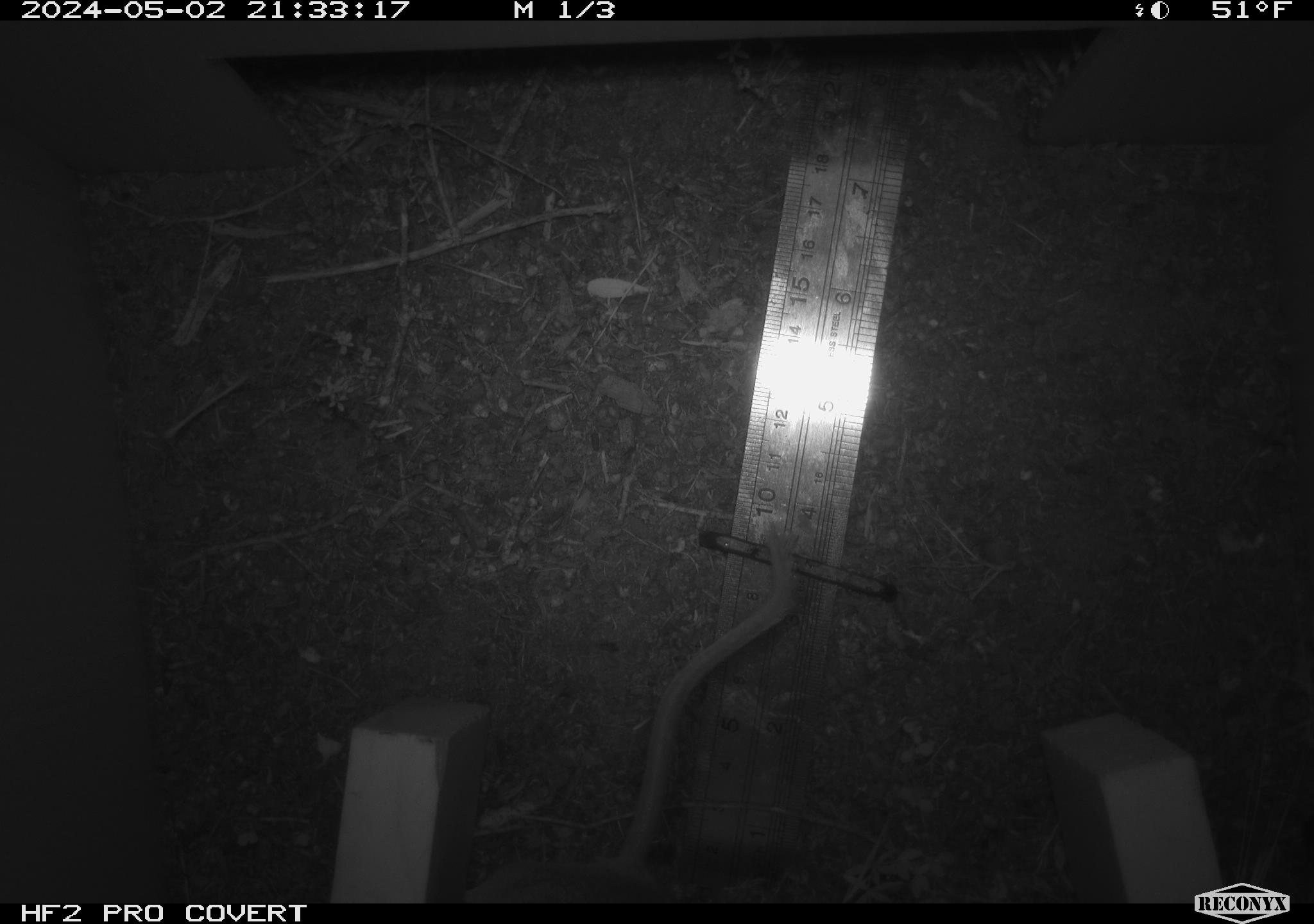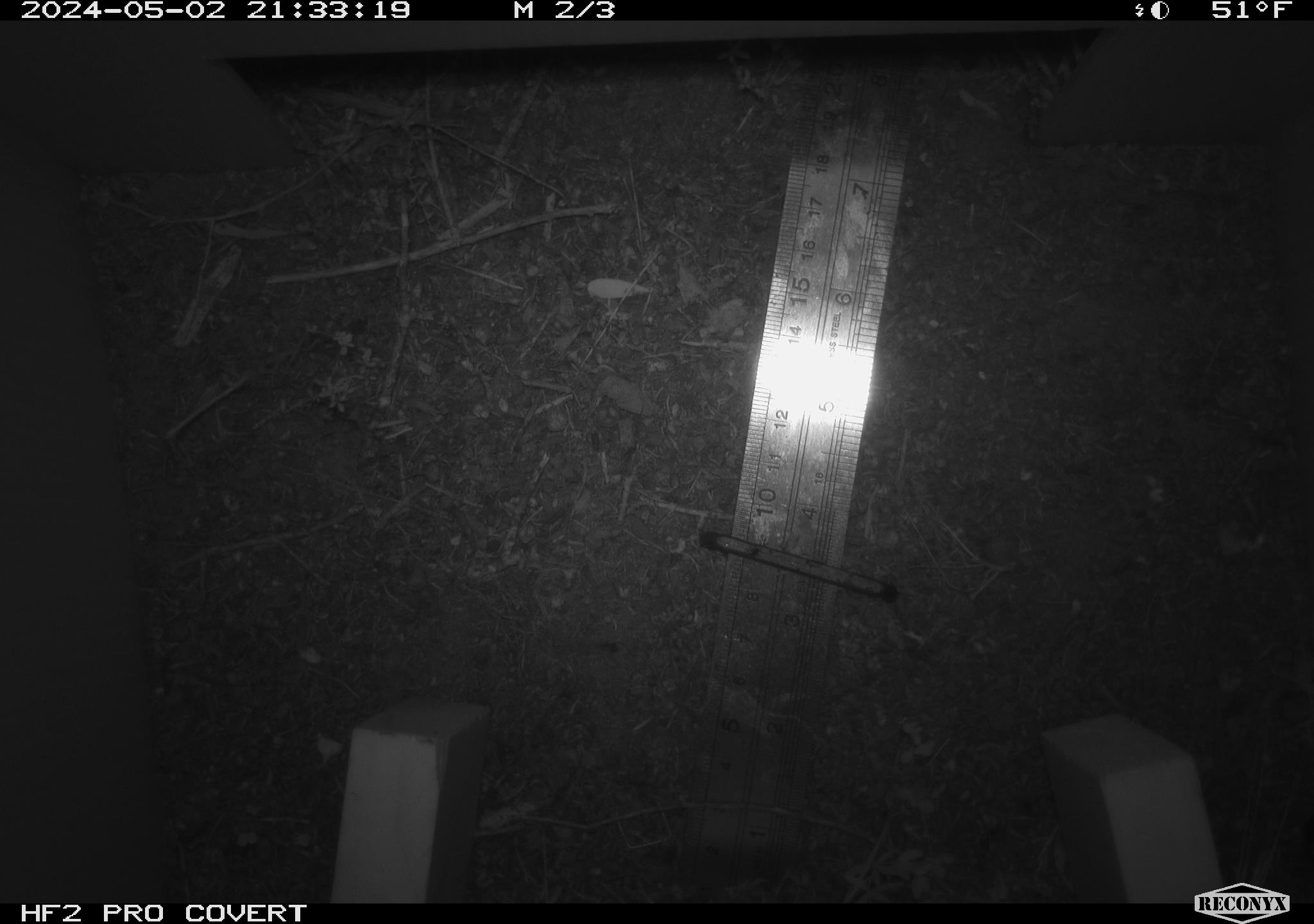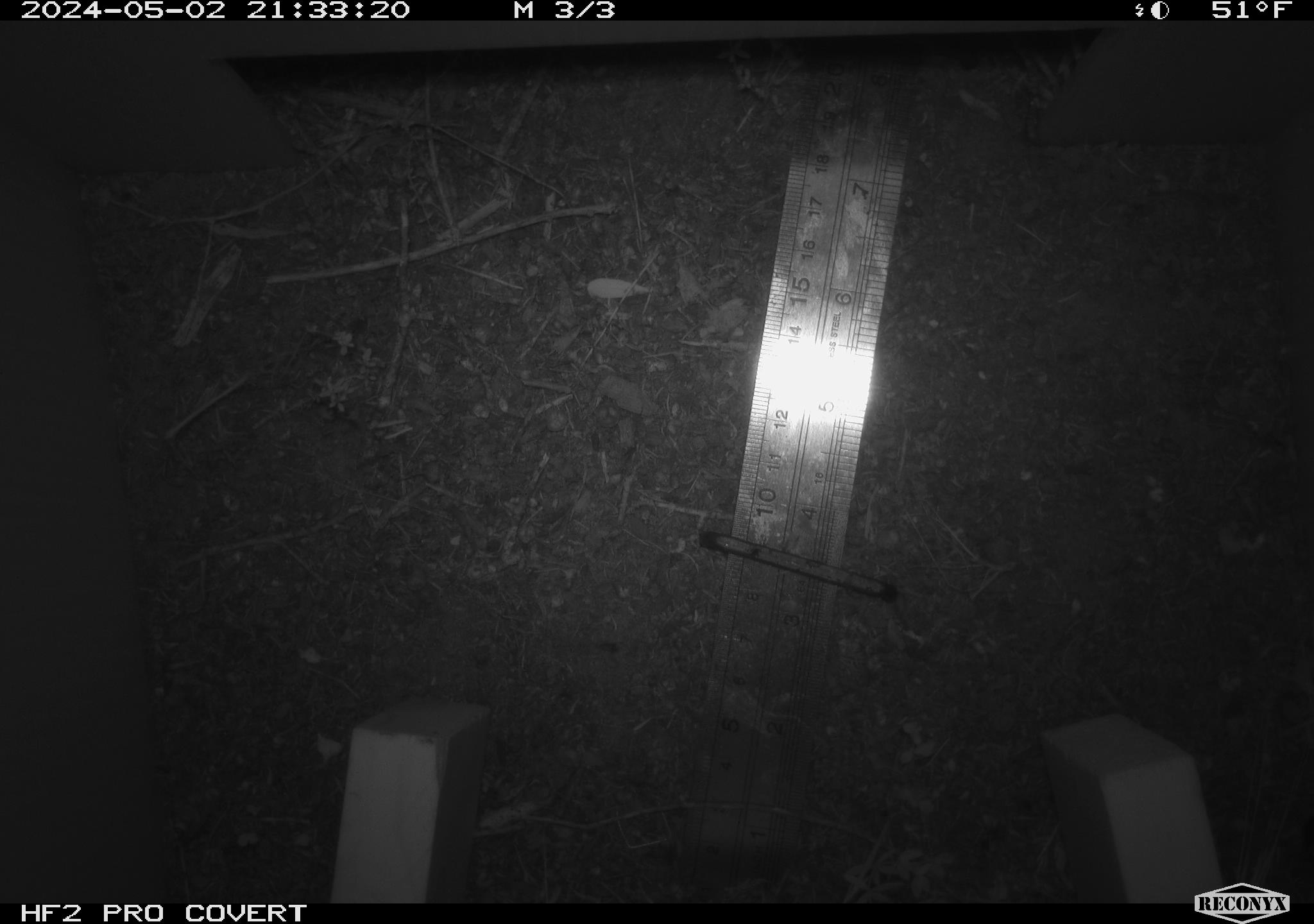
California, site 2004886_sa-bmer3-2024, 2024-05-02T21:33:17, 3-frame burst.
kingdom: Animalia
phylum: Chordata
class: Mammalia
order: Rodentia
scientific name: Rodentia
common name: mouse species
Mouse species (Rodentia).